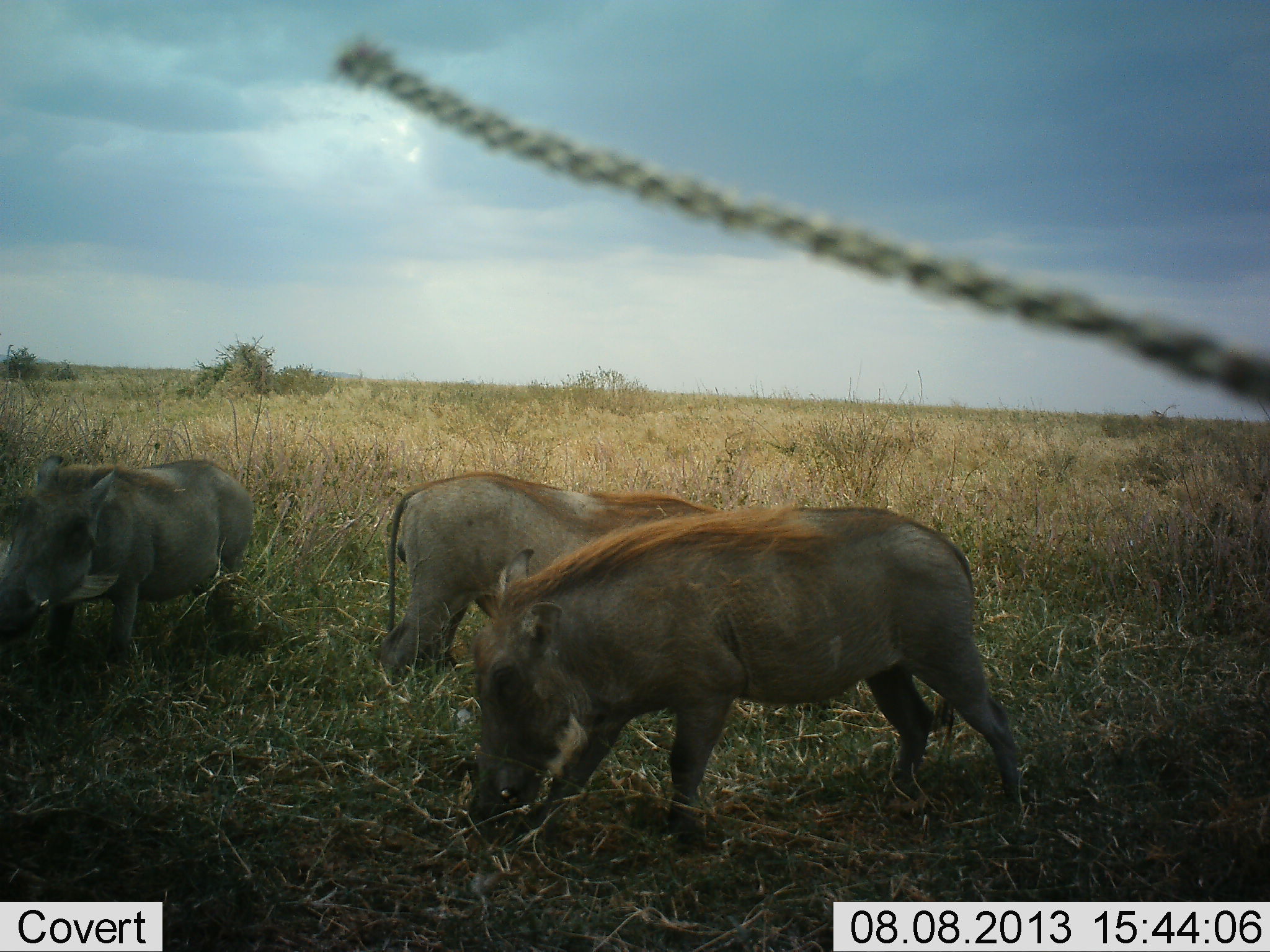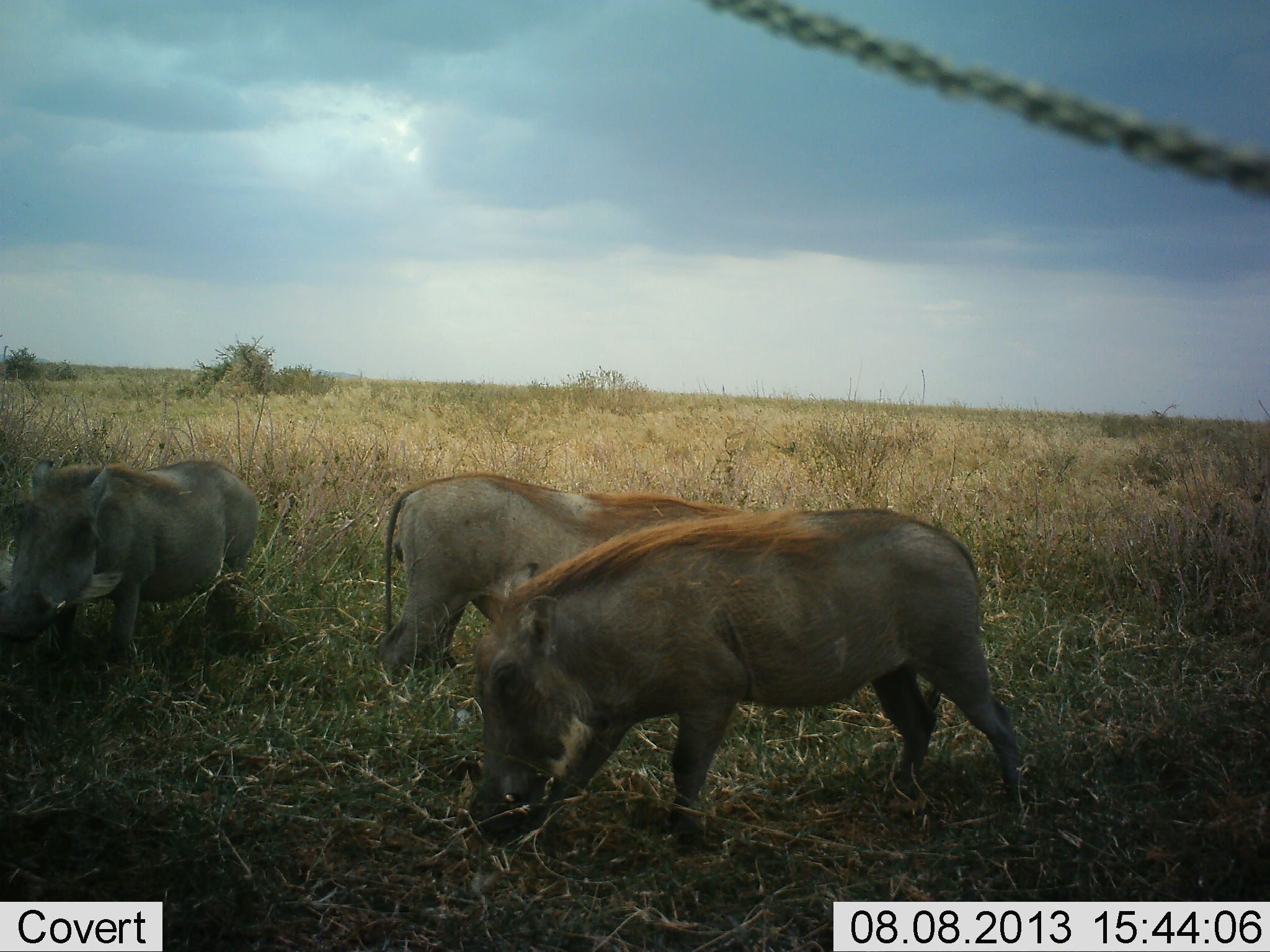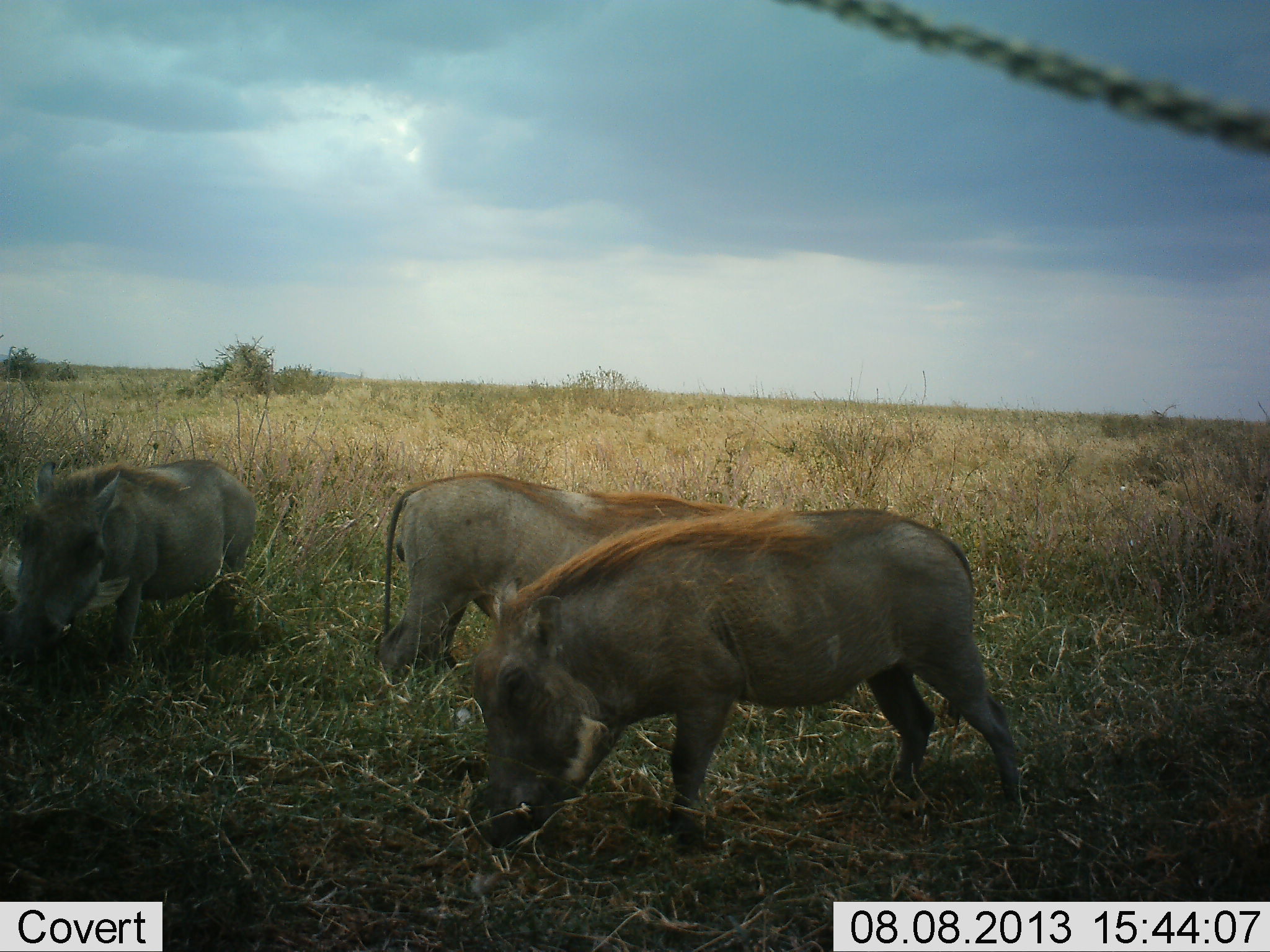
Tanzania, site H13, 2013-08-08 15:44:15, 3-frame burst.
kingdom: Animalia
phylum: Chordata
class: Mammalia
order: Artiodactyla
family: Suidae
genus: Phacochoerus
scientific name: Phacochoerus africanus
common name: warthog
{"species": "warthog (Phacochoerus africanus)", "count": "3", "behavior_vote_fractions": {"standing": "38%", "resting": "0%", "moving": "4%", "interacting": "0%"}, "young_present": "0%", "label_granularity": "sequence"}